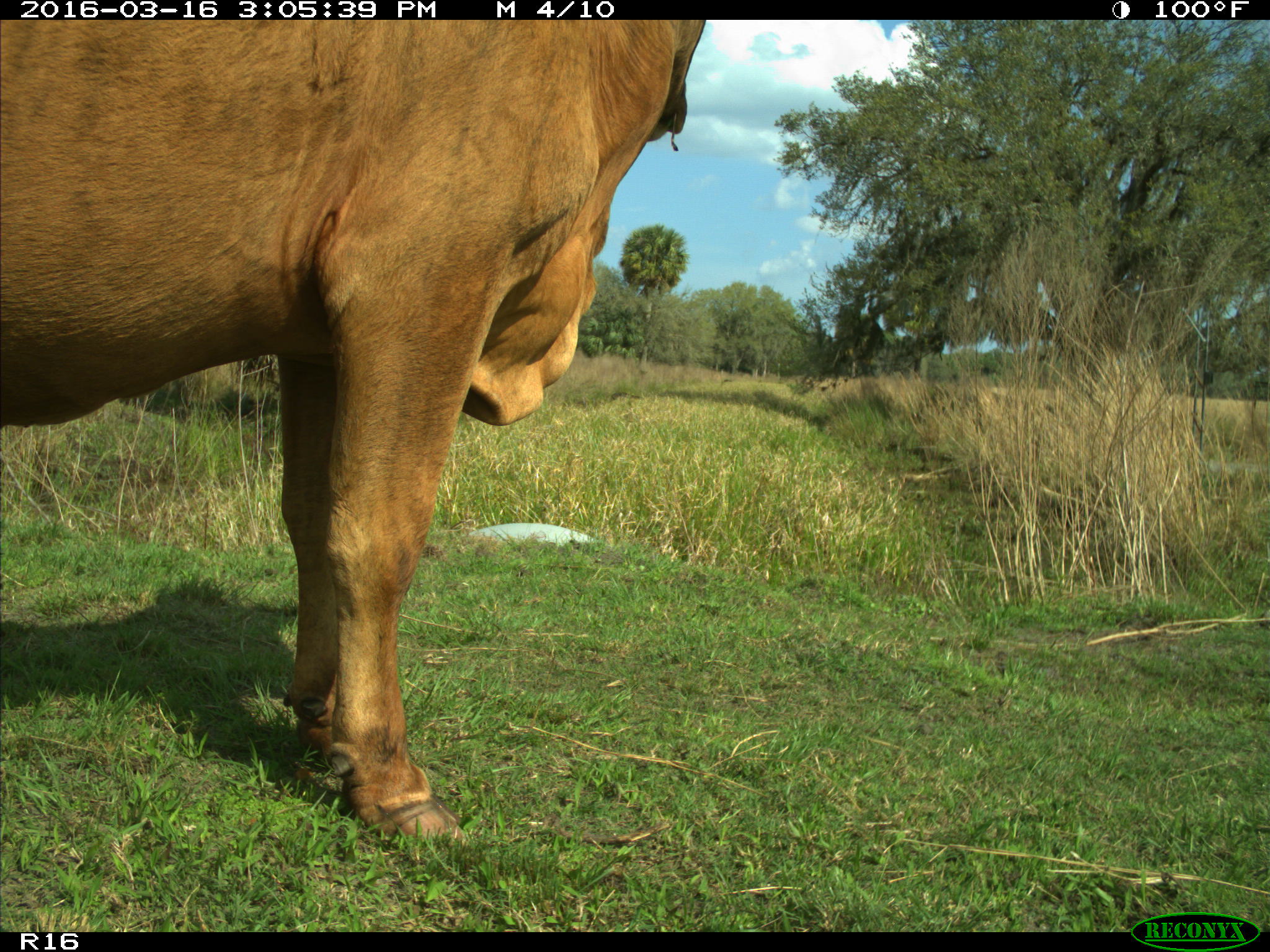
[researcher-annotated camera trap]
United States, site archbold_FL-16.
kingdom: Animalia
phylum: Chordata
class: Mammalia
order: Artiodactyla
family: Bovidae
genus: Bos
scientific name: Bos taurus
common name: domestic cow